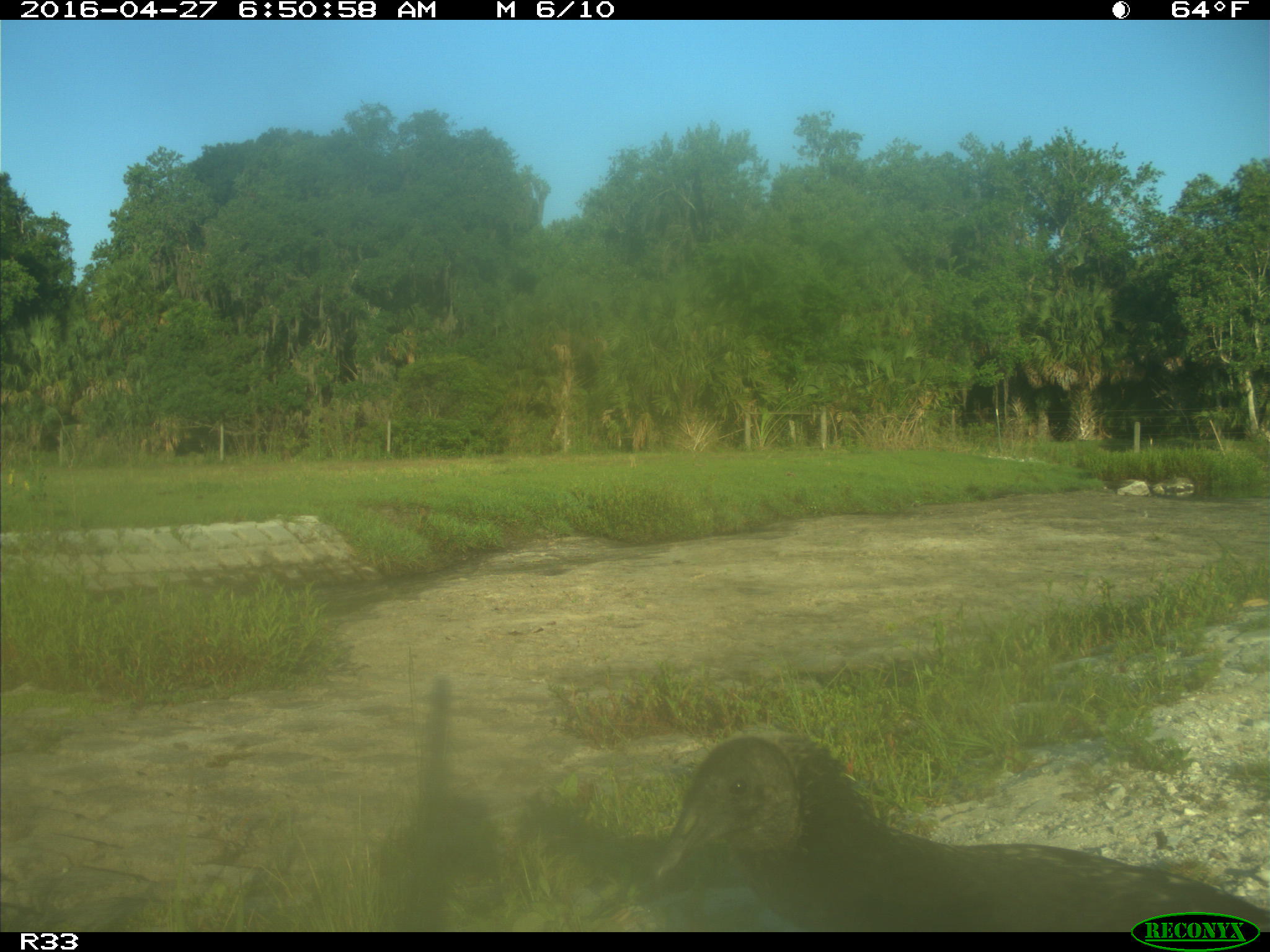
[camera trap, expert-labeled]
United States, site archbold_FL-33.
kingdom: Animalia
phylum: Chordata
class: Aves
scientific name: Aves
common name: birds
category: unidentified bird